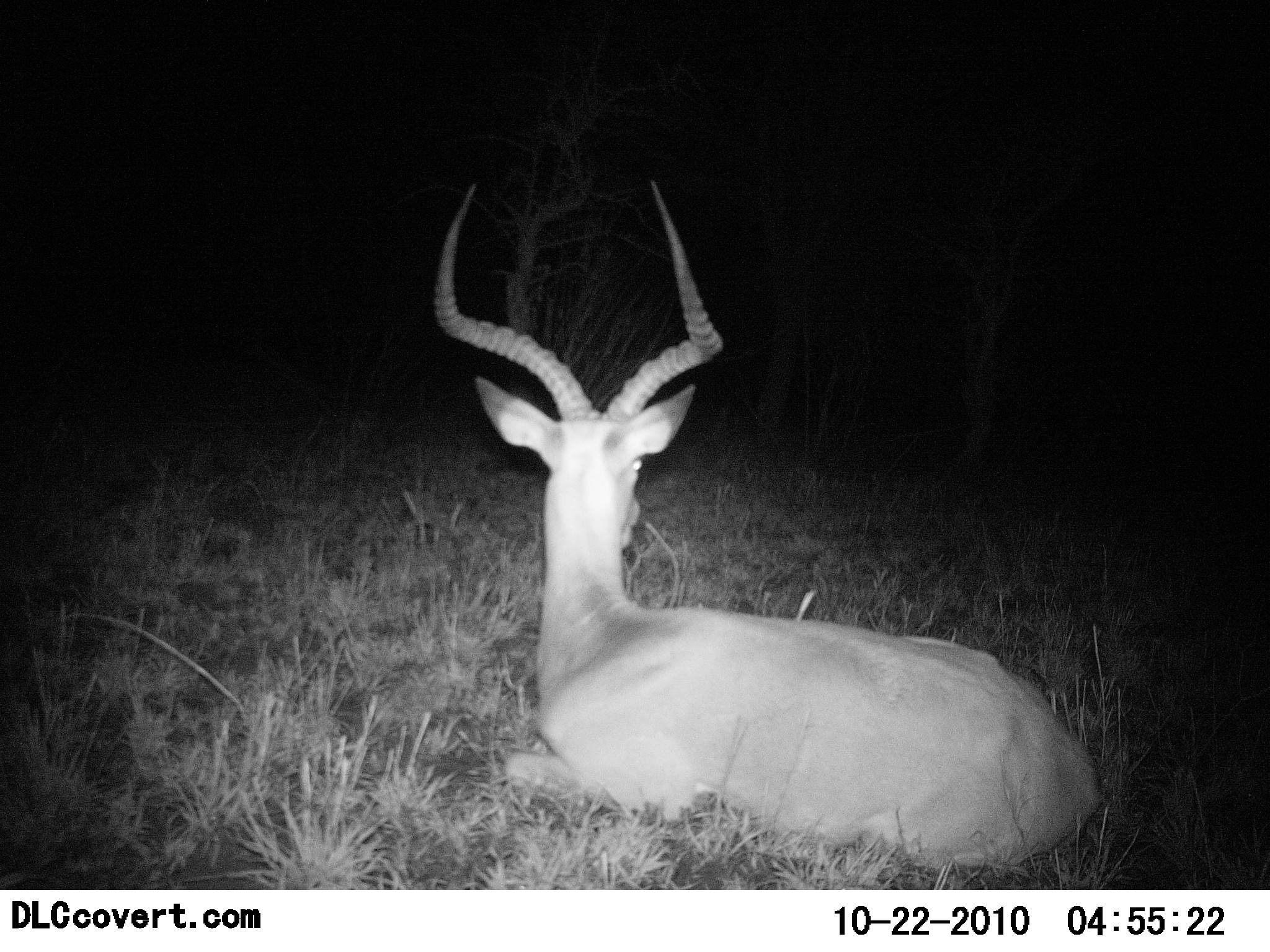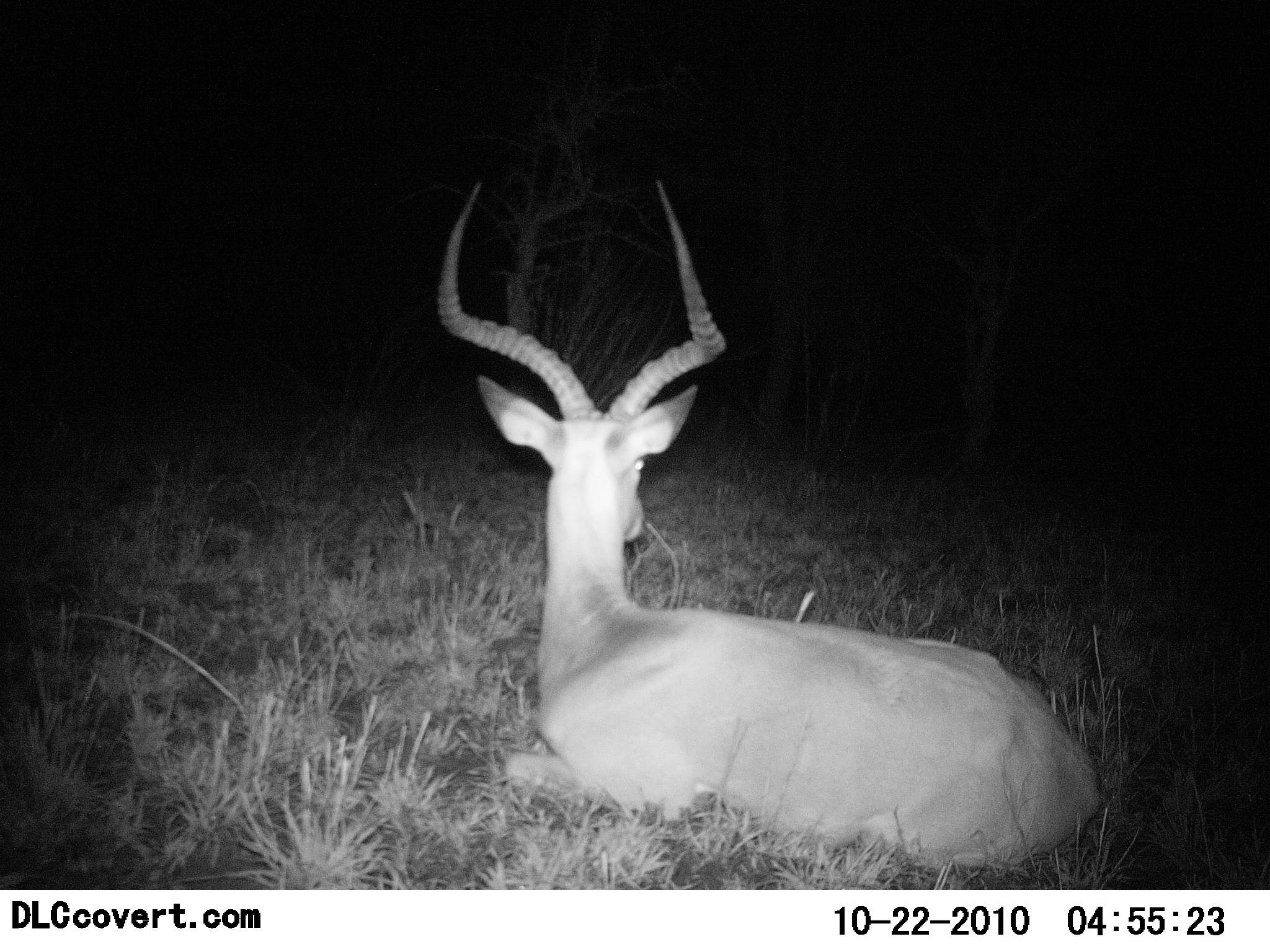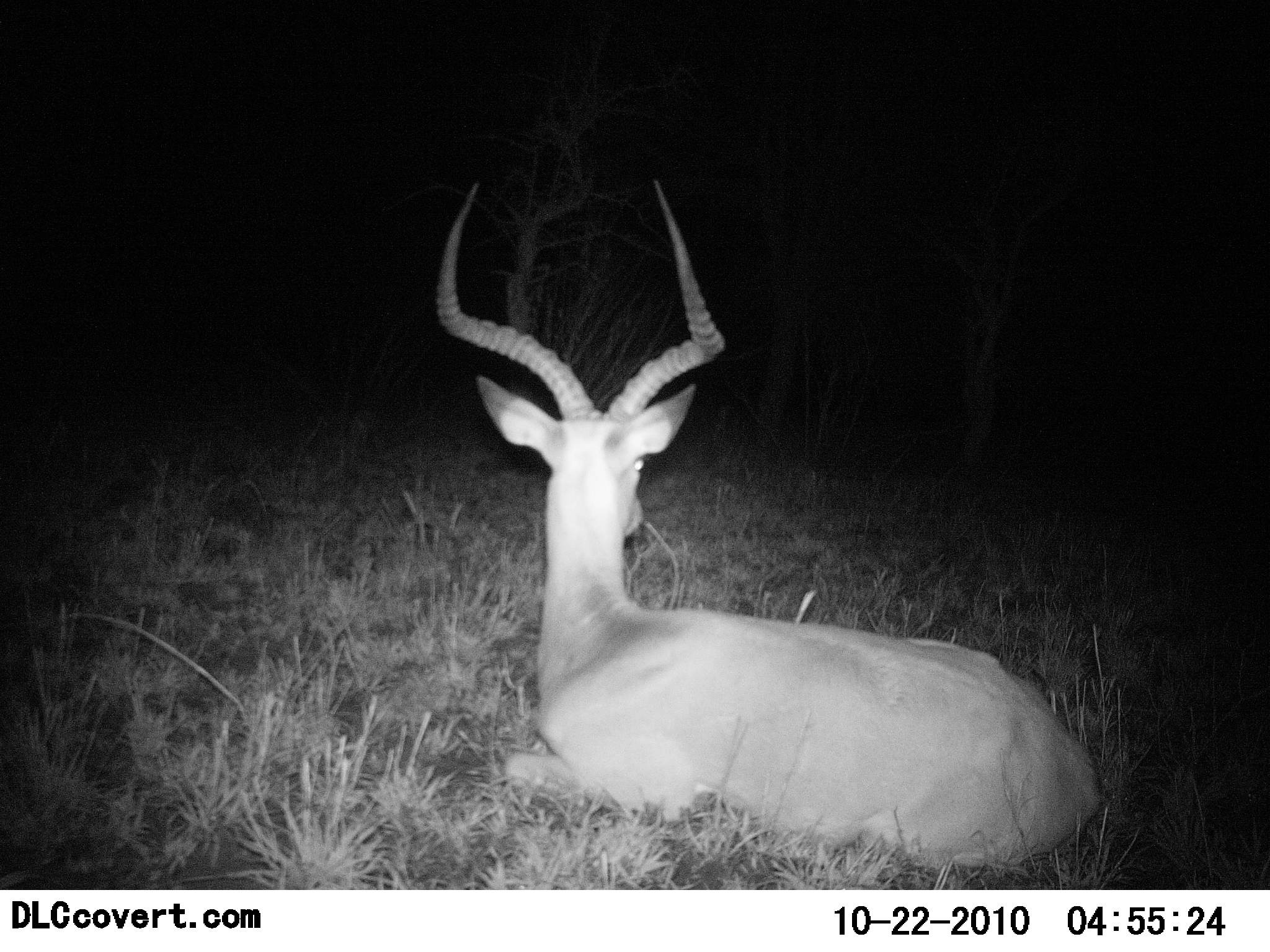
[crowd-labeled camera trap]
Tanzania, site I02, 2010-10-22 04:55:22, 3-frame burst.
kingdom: Animalia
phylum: Chordata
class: Mammalia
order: Artiodactyla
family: Bovidae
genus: Aepyceros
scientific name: Aepyceros melampus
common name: impala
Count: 1.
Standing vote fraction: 0%.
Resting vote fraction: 100%.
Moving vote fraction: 0%.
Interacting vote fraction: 0%.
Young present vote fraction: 0%.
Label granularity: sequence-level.